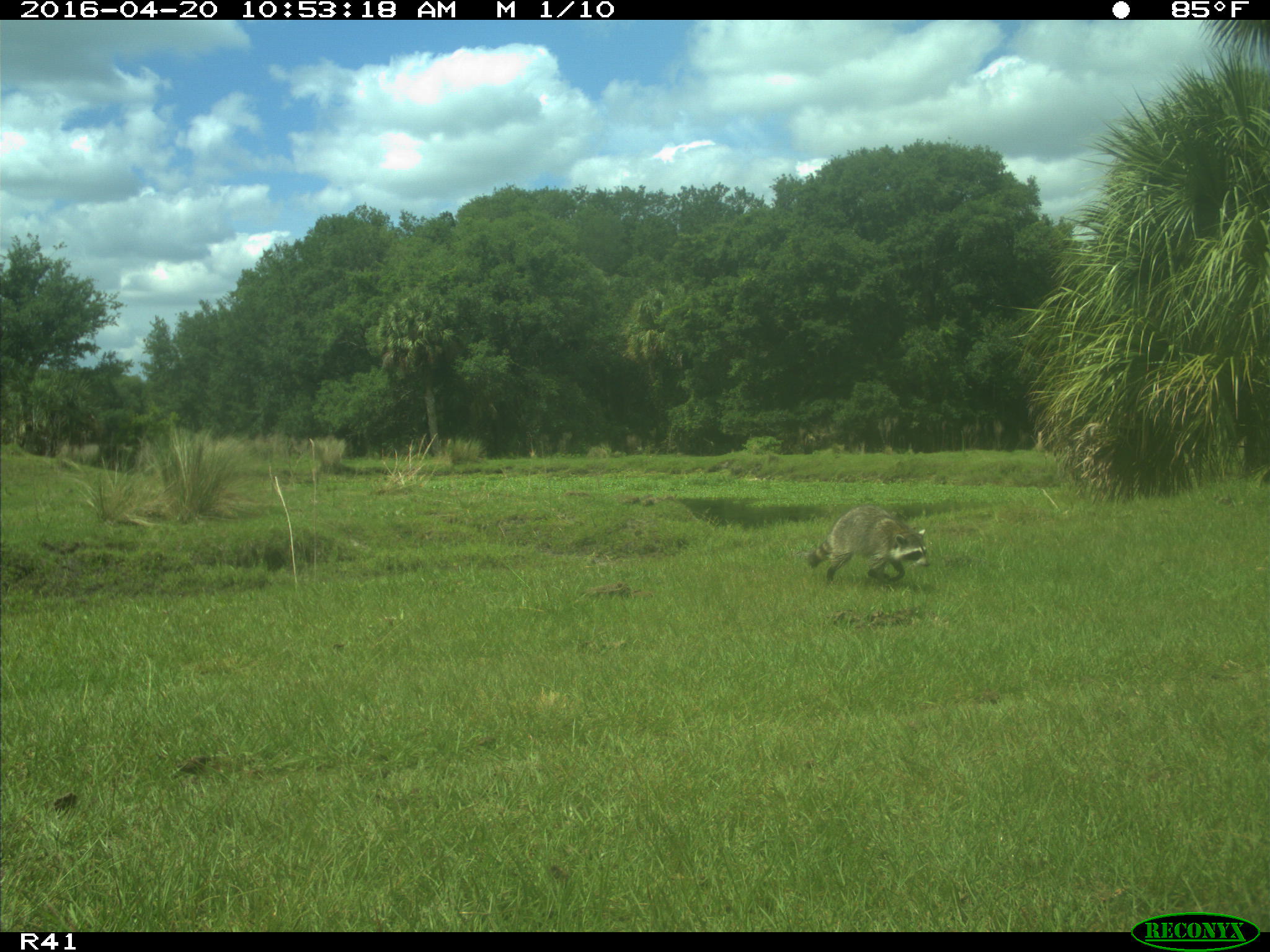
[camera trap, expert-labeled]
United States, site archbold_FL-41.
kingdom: Animalia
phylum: Chordata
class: Mammalia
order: Carnivora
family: Procyonidae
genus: Procyon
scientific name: Procyon lotor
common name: common raccoon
Procyon lotor (common raccoon).